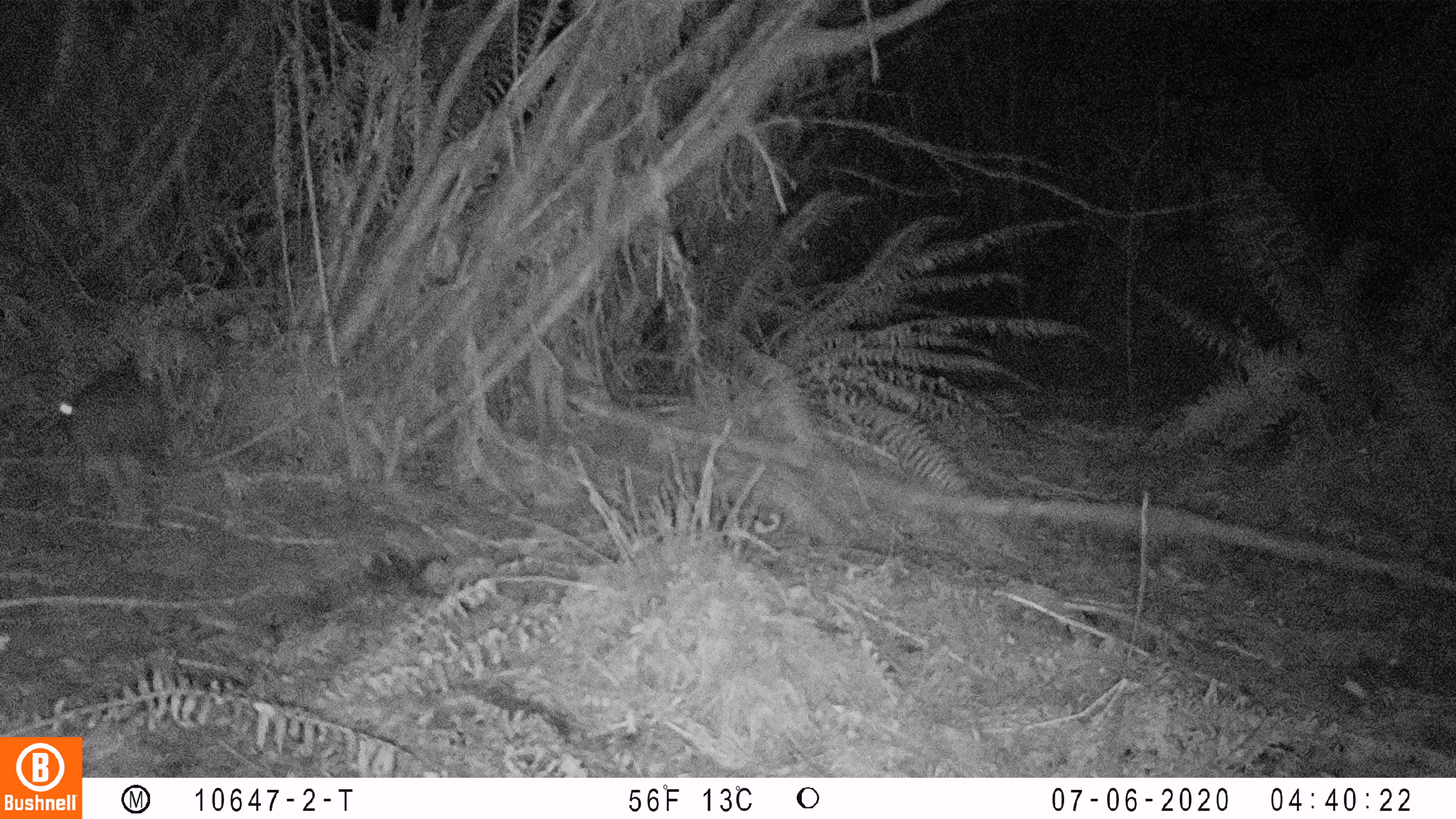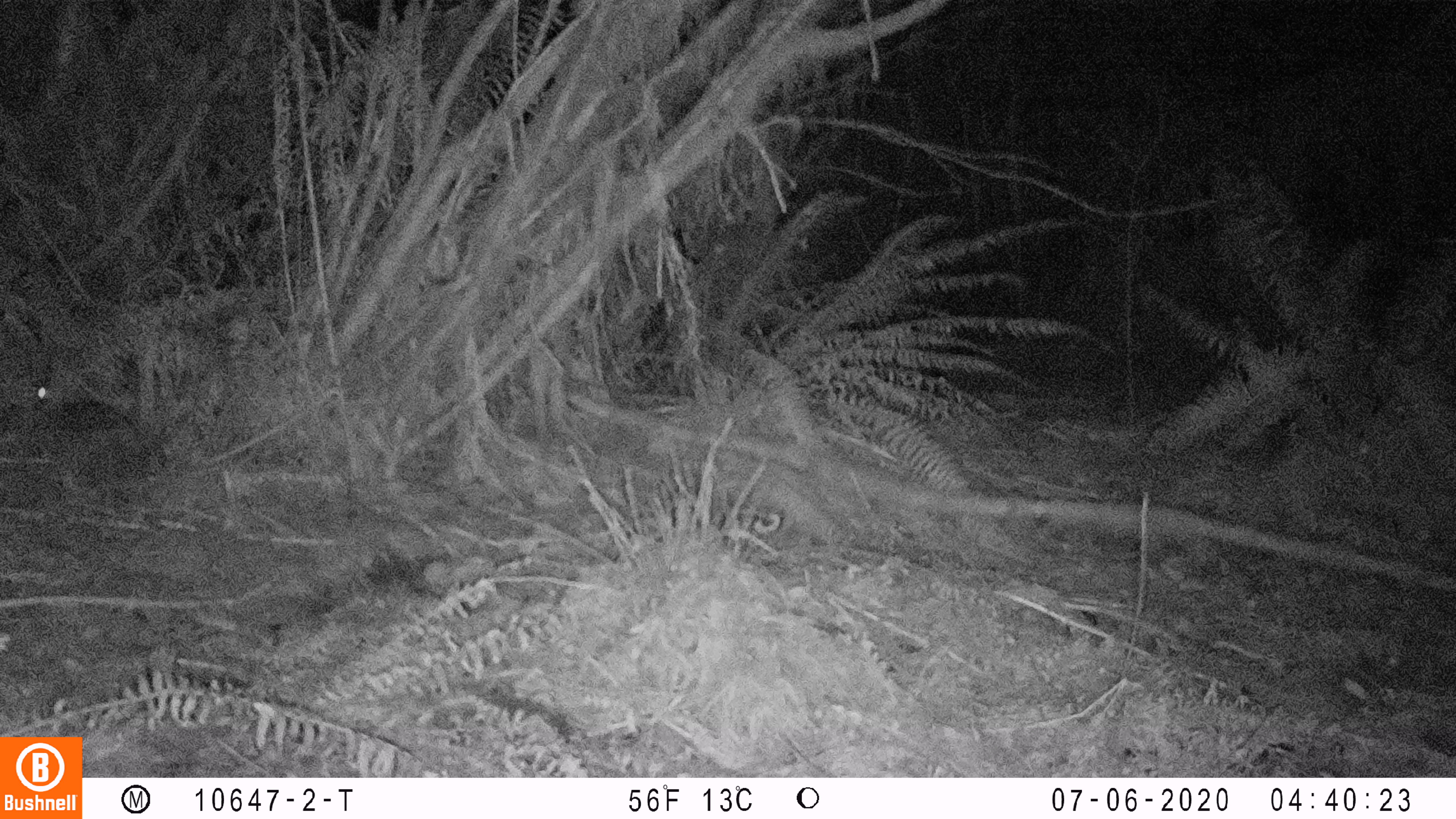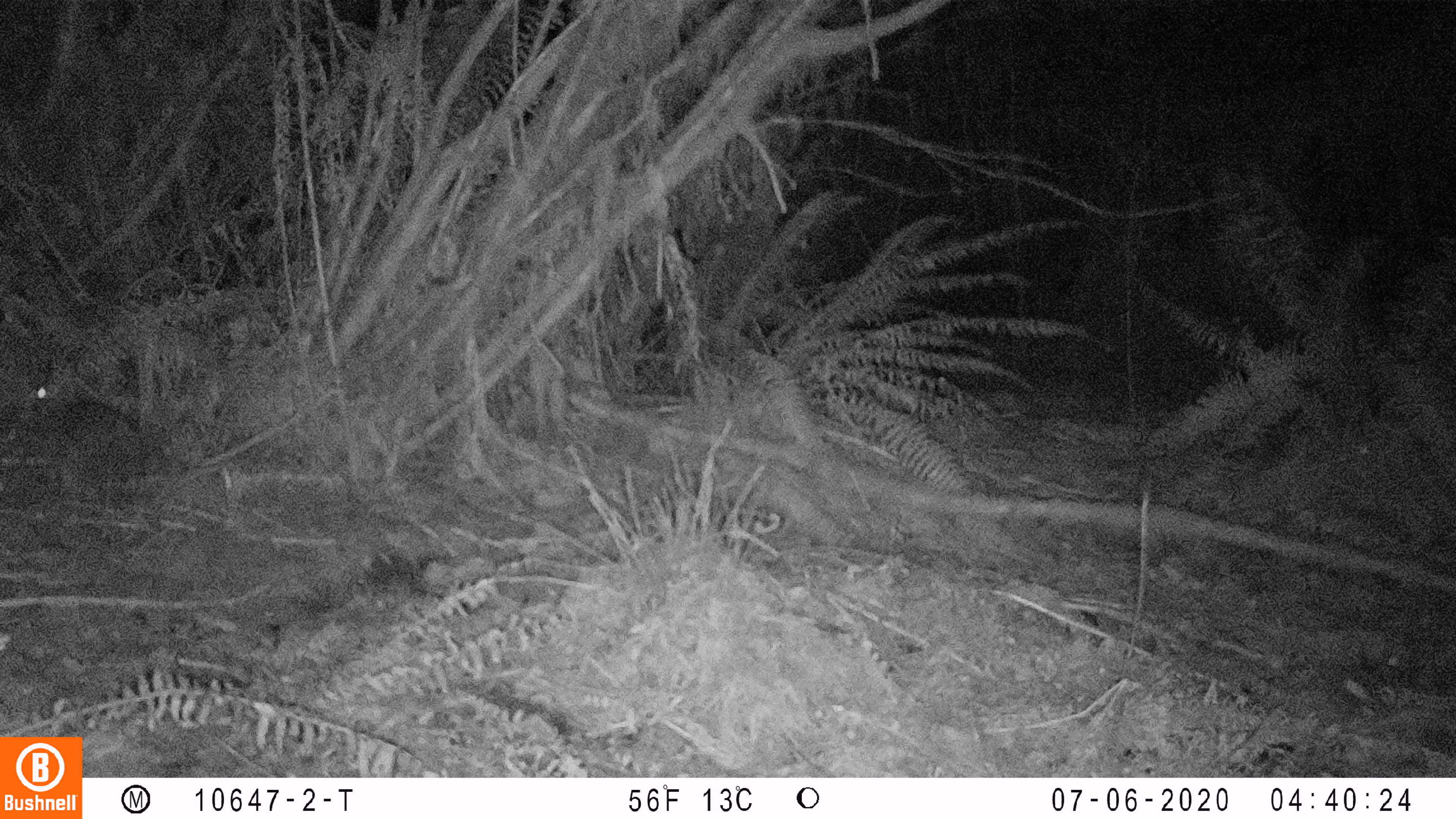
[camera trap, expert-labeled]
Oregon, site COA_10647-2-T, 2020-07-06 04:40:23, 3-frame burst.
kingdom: Animalia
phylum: Chordata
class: Mammalia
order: Lagomorpha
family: Leporidae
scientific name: Leporidae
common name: hares and rabbits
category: leporidae family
Leporidae family (hares and rabbits) (Leporidae).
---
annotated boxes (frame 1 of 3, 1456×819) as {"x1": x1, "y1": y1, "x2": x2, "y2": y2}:
leporidae family: {"x1": 57, "y1": 354, "x2": 165, "y2": 465}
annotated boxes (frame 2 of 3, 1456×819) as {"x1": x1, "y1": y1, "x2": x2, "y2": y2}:
leporidae family: {"x1": 25, "y1": 357, "x2": 153, "y2": 495}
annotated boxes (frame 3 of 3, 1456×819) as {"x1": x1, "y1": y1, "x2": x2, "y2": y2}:
leporidae family: {"x1": 14, "y1": 357, "x2": 148, "y2": 504}